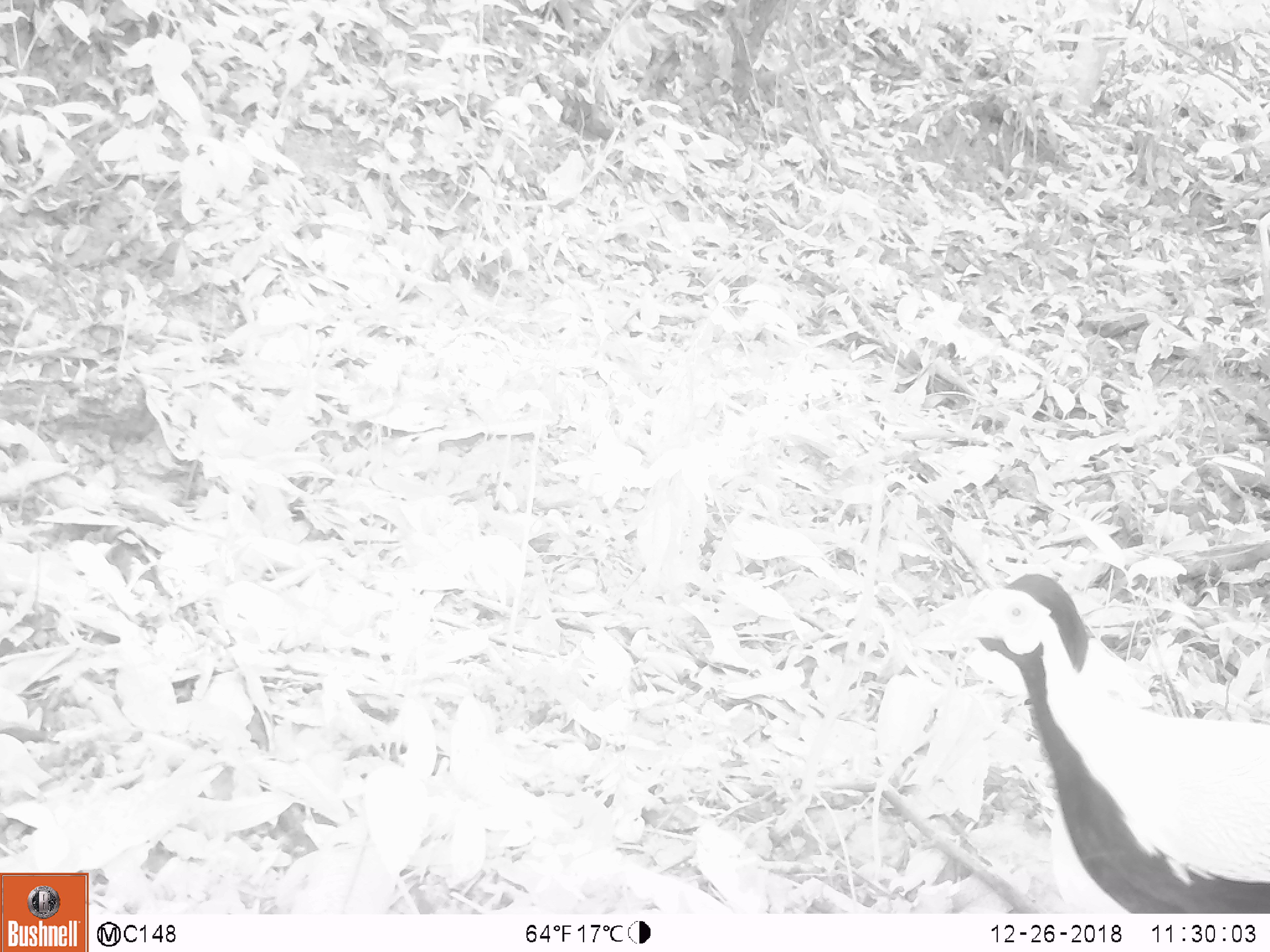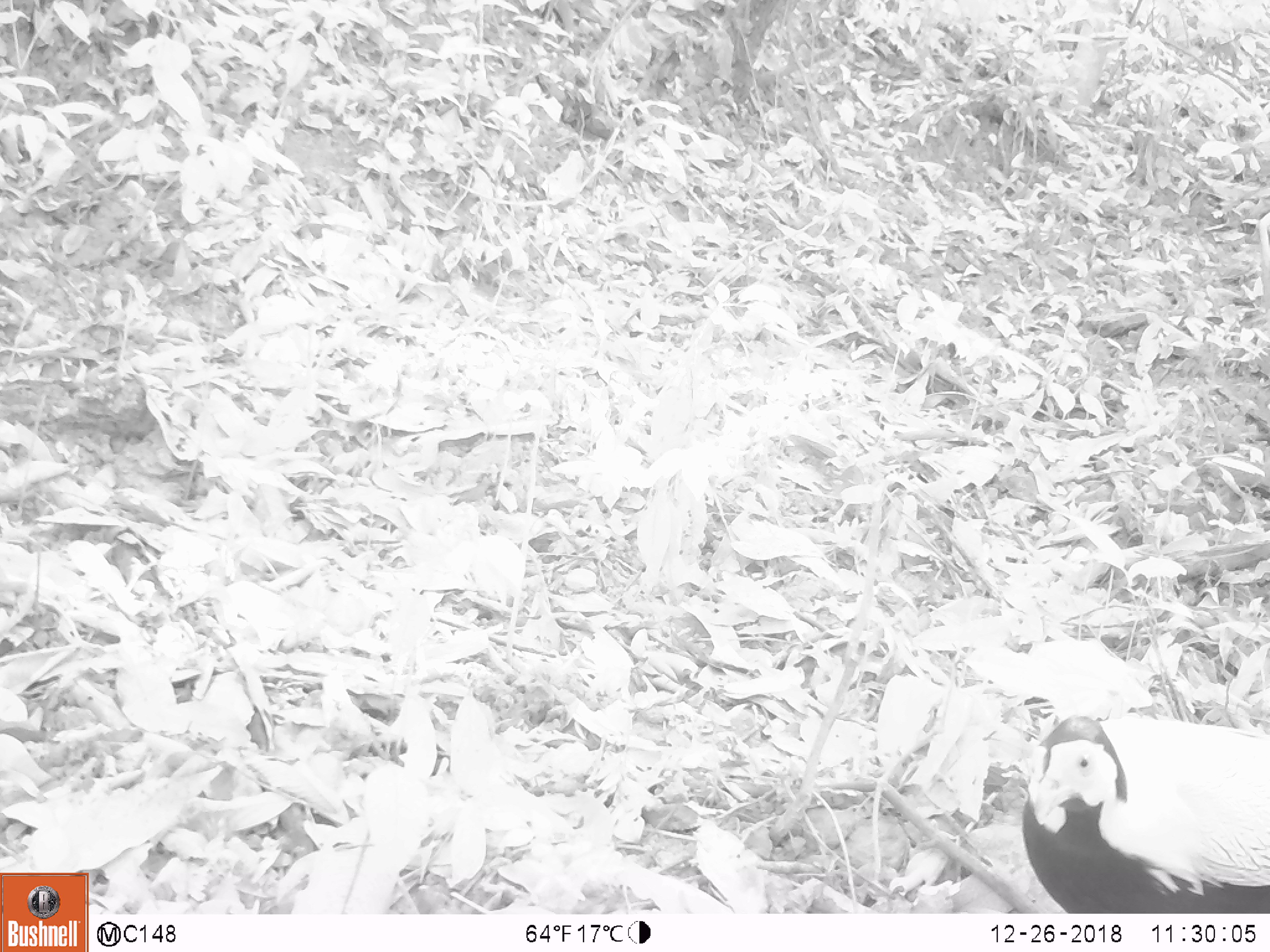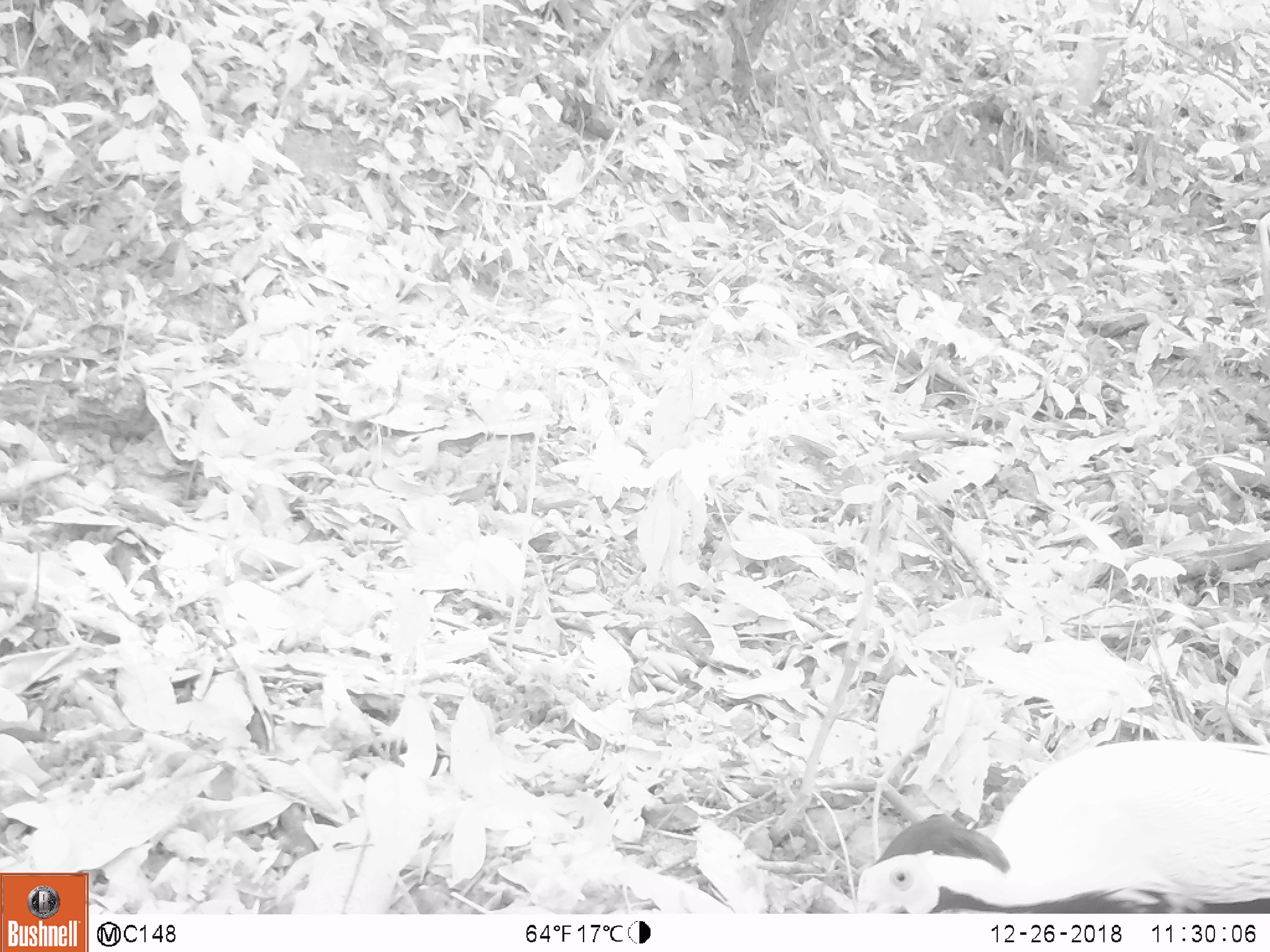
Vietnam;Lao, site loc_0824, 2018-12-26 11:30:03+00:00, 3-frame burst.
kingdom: Animalia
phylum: Chordata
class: Aves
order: Galliformes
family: Phasianidae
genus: Lophura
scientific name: Lophura nycthemera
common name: silver pheasant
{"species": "silver pheasant (Lophura nycthemera)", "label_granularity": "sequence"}